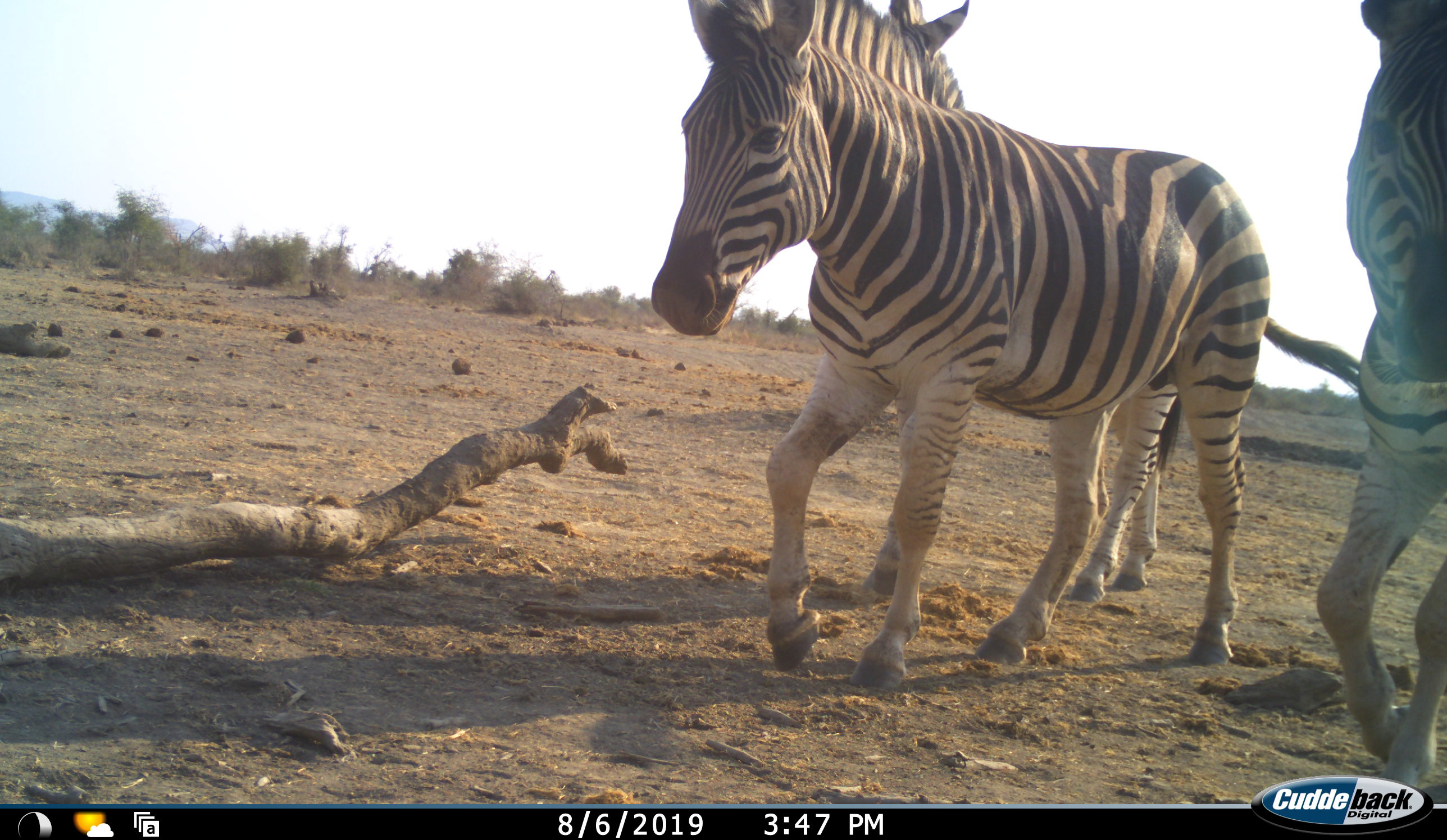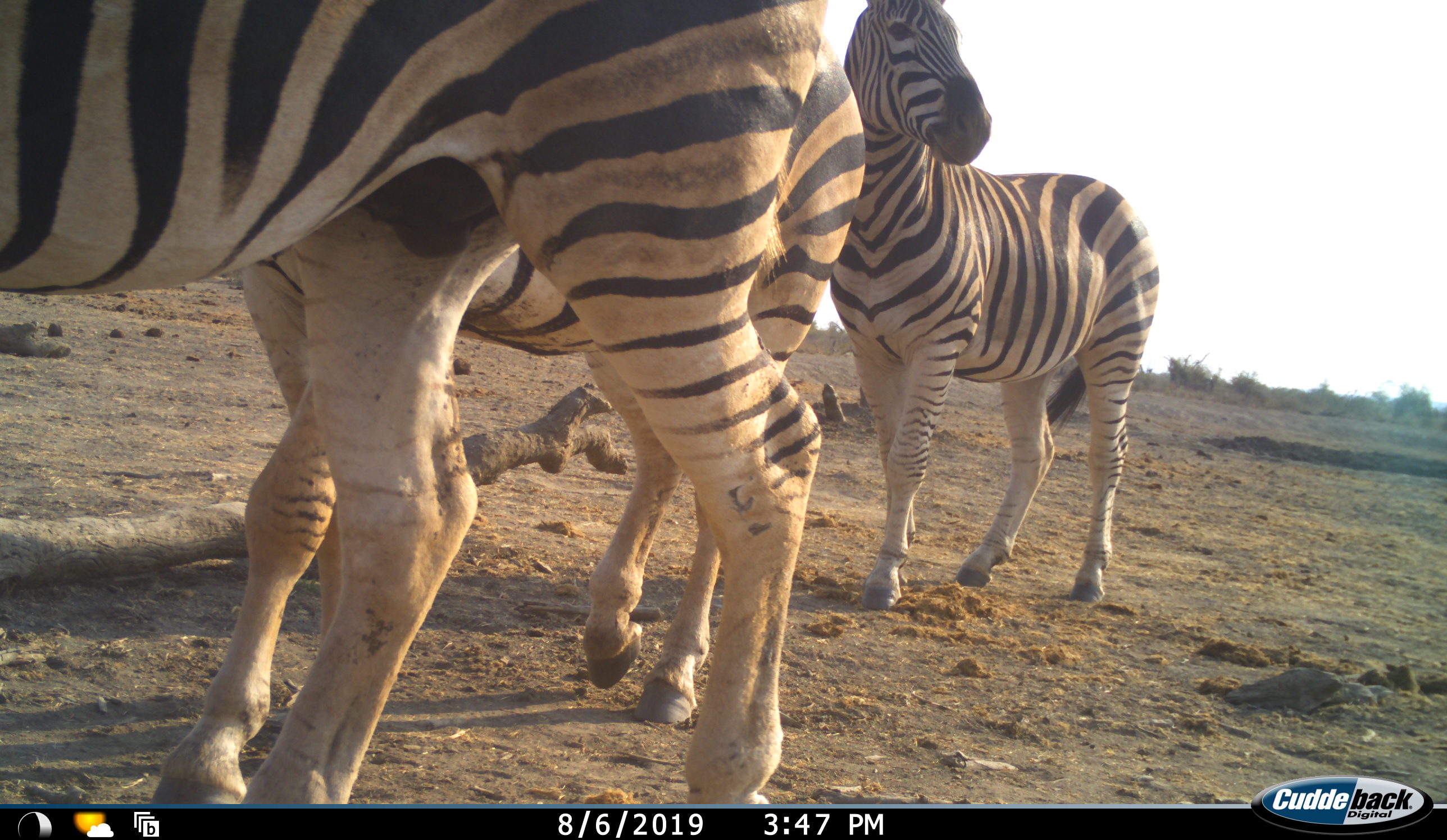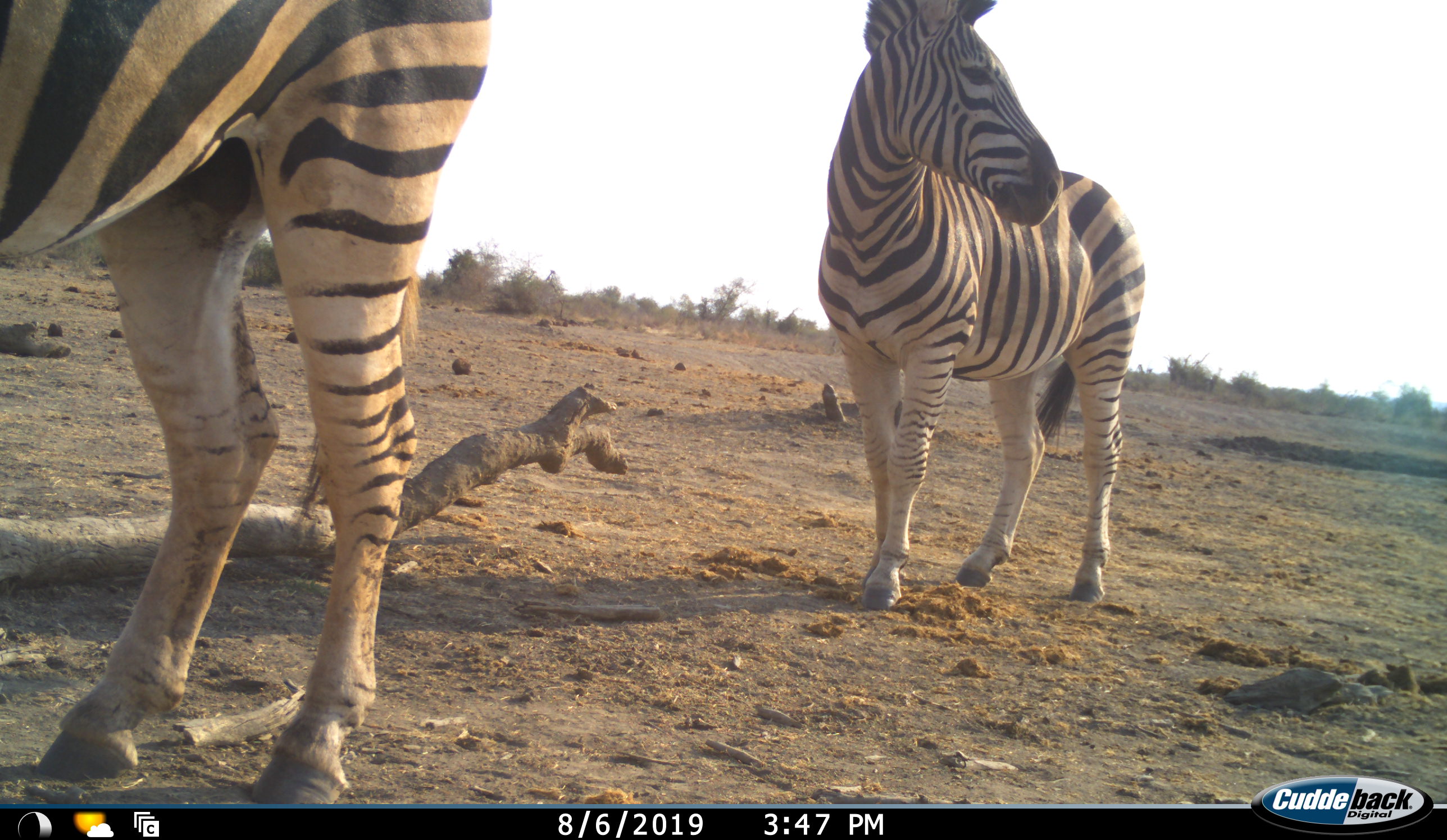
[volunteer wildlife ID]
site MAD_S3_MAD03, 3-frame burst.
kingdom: Animalia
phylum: Chordata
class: Mammalia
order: Perissodactyla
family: Equidae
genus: Equus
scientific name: Equus quagga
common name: plains zebra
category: zebraplains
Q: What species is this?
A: Zebraplains (plains zebra) (Equus quagga).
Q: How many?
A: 3.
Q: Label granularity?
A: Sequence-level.